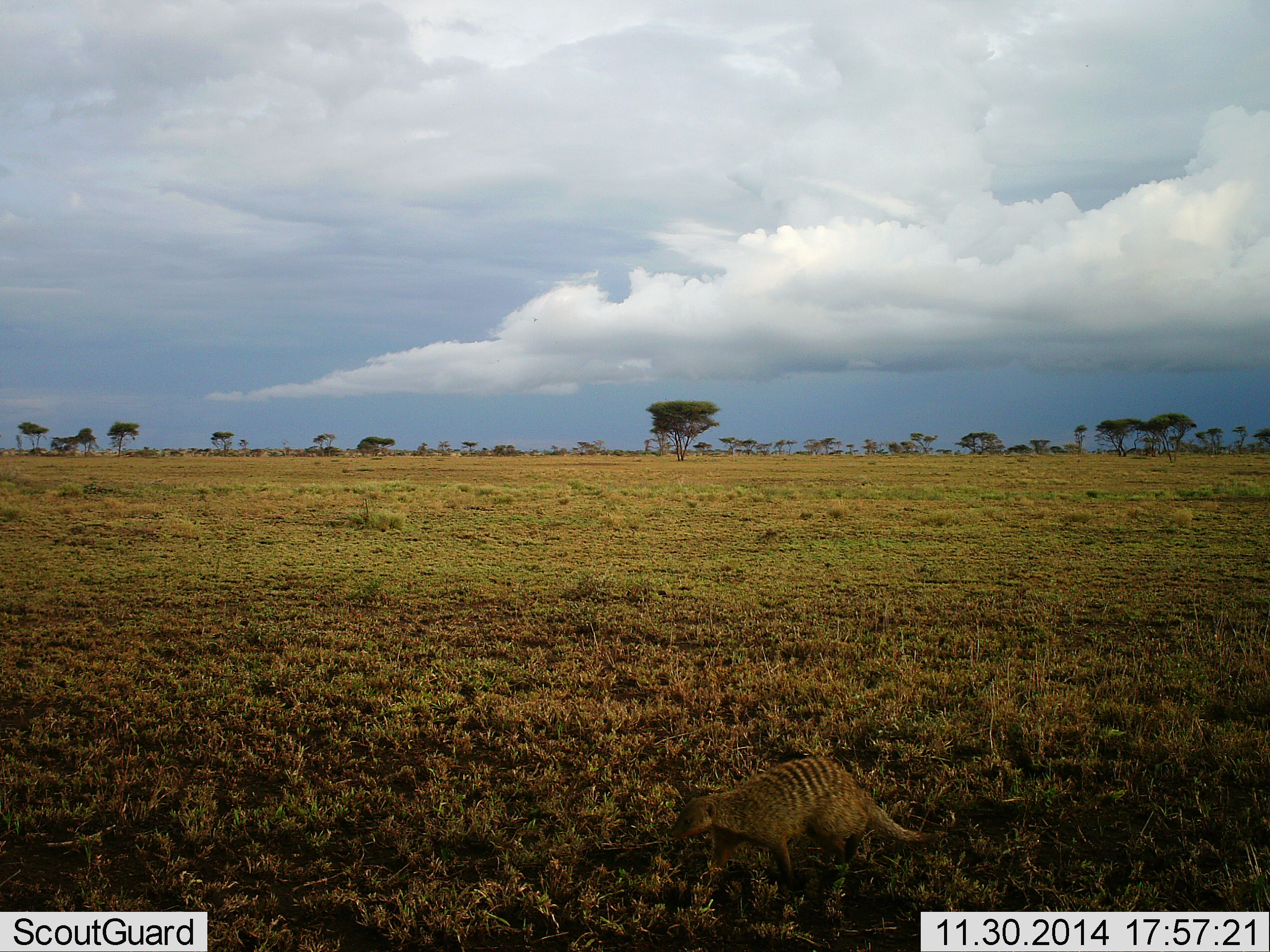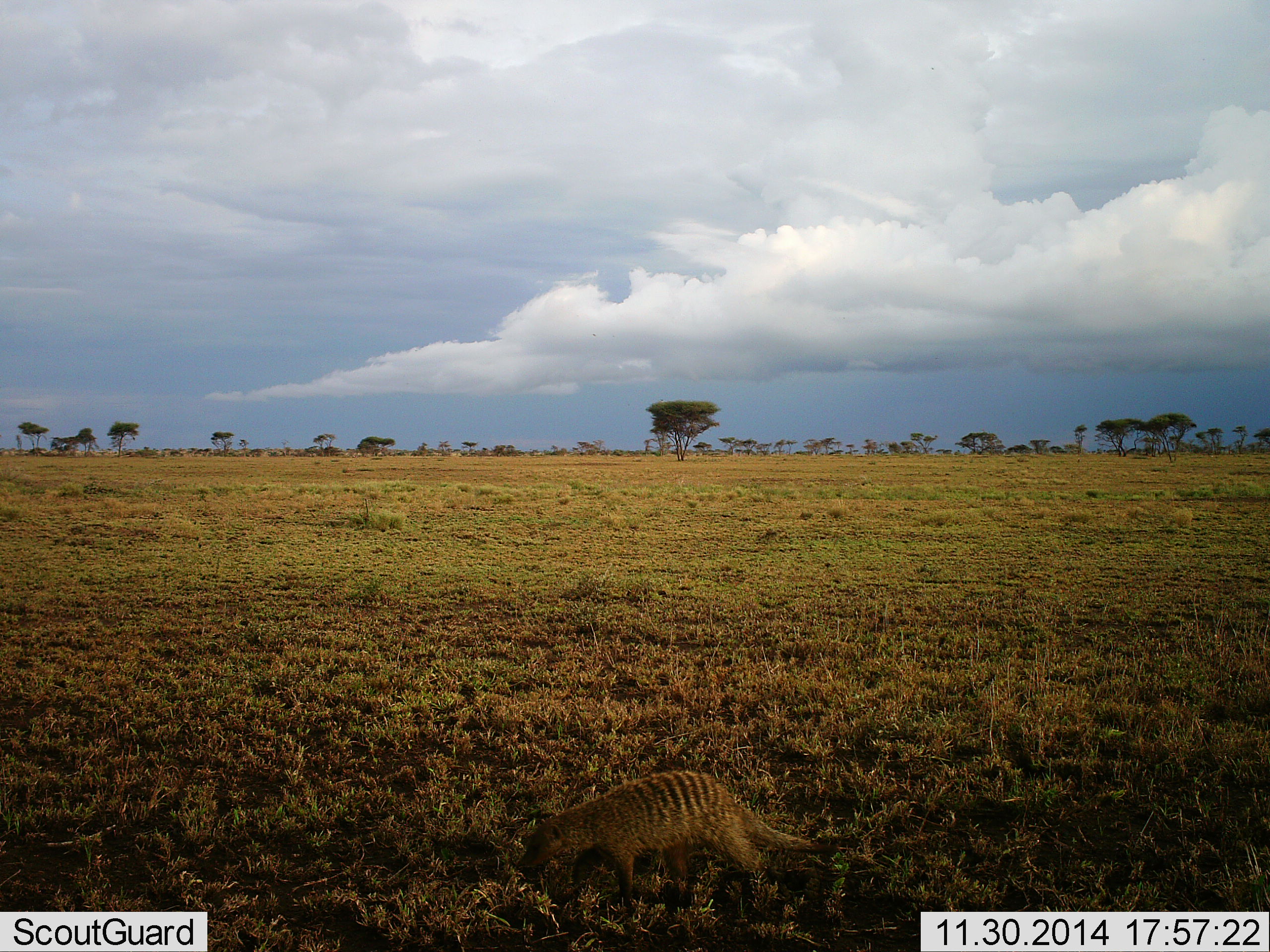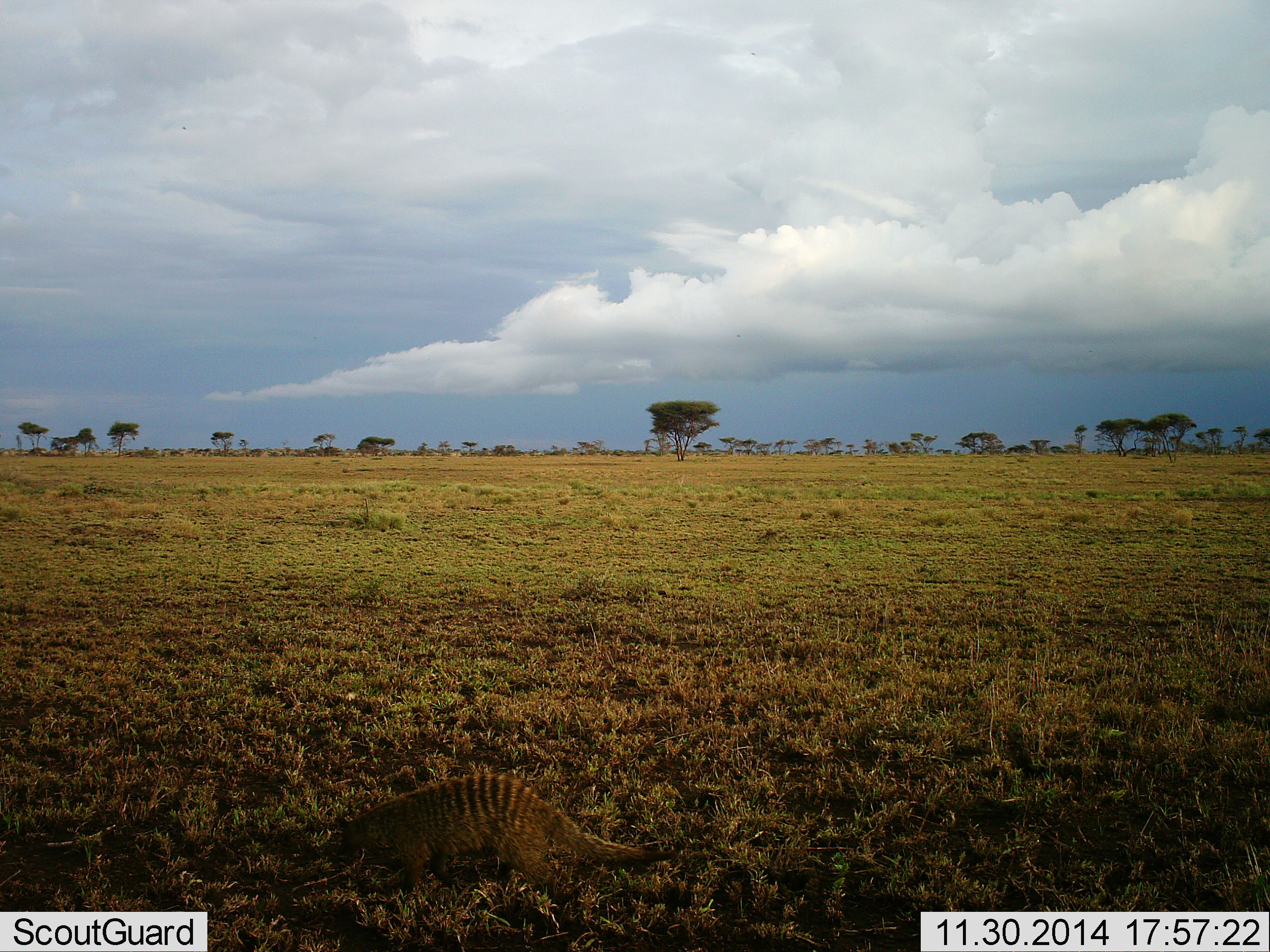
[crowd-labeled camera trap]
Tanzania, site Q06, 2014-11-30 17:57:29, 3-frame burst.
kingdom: Animalia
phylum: Chordata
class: Mammalia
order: Carnivora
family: Herpestidae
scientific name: Herpestidae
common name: mongoose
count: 1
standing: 9%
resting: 0%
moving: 91%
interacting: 0%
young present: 0%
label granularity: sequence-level